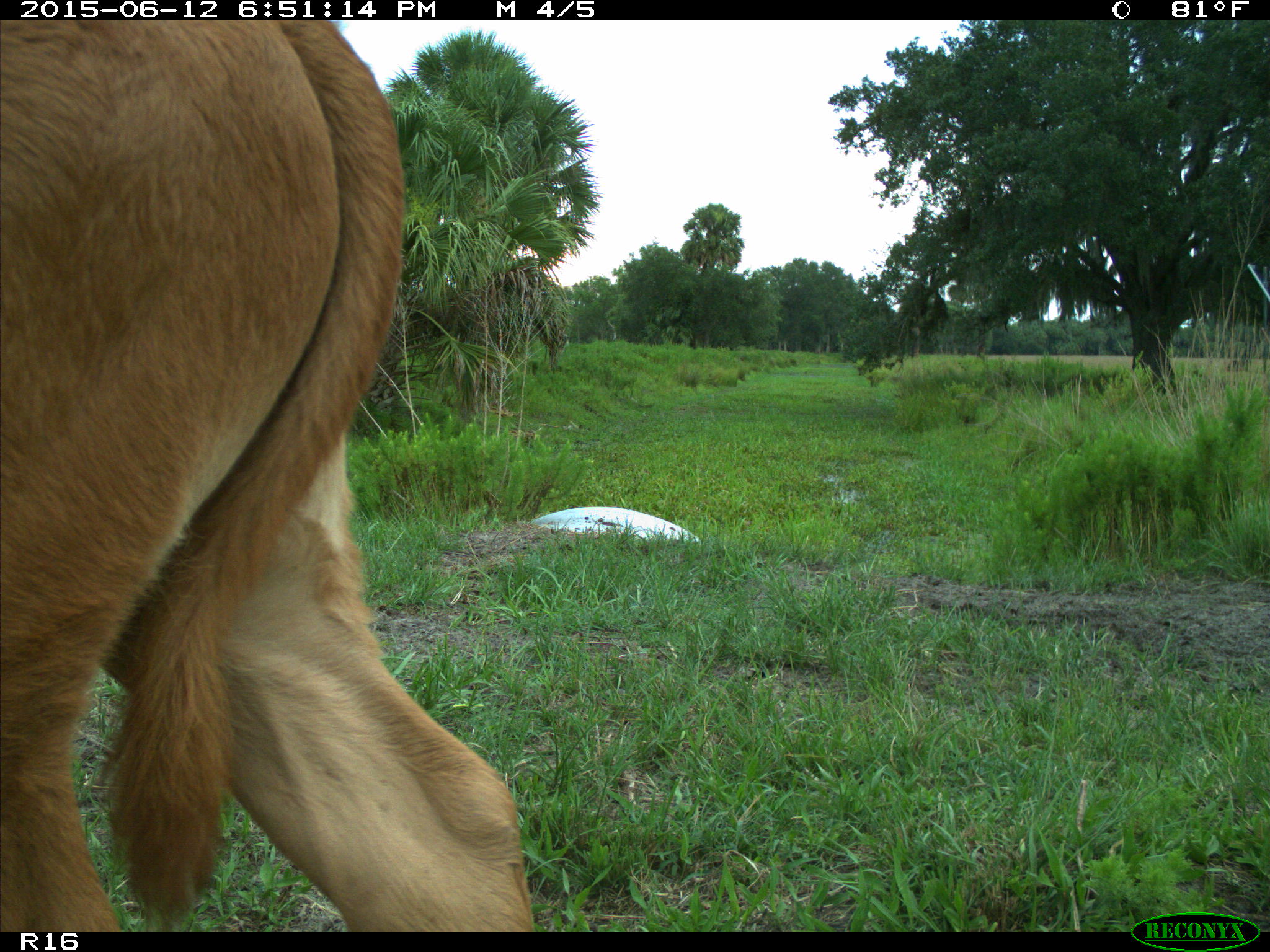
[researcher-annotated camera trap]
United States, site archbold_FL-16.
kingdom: Animalia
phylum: Chordata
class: Mammalia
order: Artiodactyla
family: Bovidae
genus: Bos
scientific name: Bos taurus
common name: domestic cow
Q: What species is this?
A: Bos taurus (domestic cow).